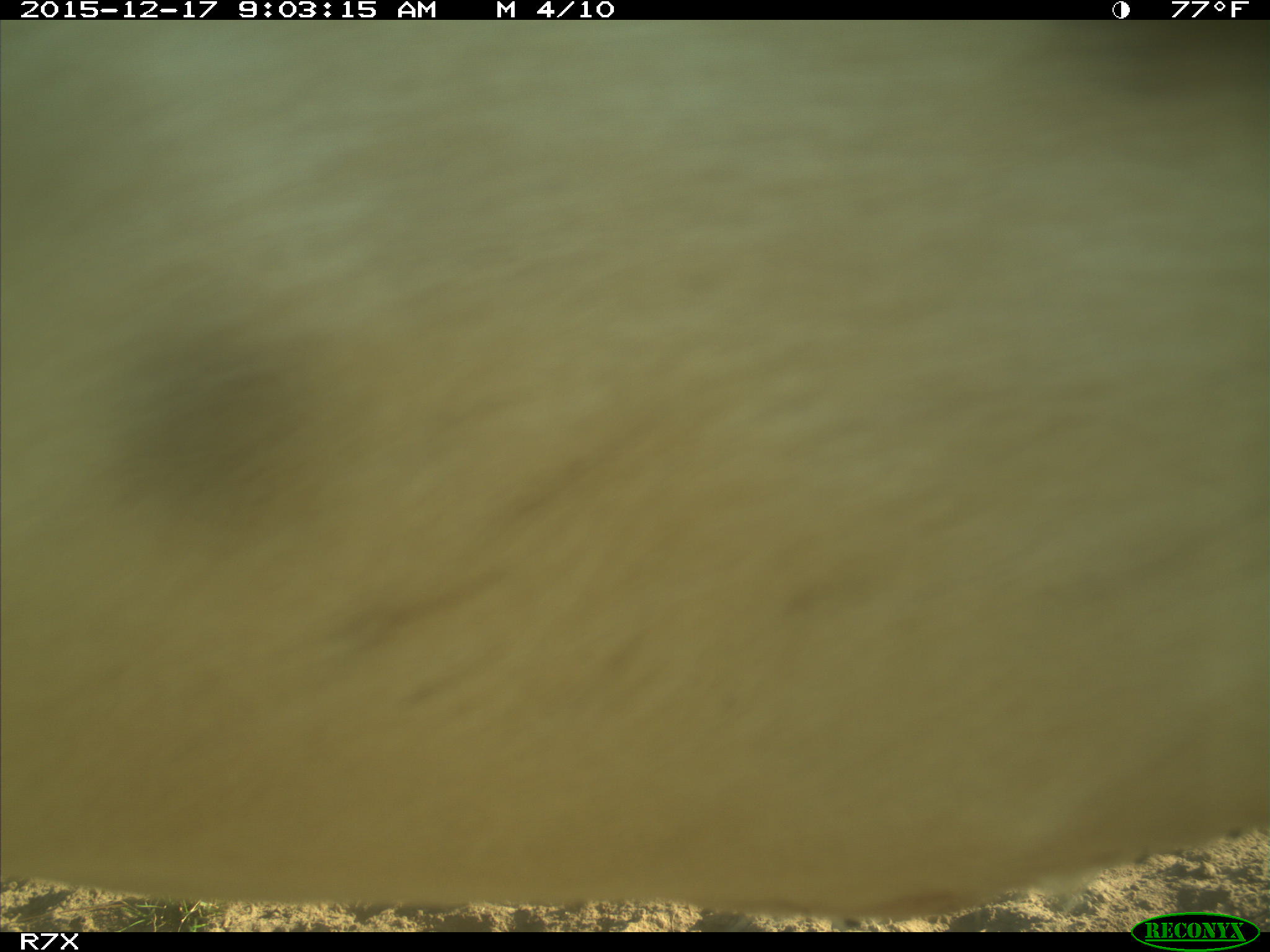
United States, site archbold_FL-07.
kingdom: Animalia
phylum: Chordata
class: Mammalia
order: Artiodactyla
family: Bovidae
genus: Bos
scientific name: Bos taurus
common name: domestic cow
Bos taurus (domestic cow).